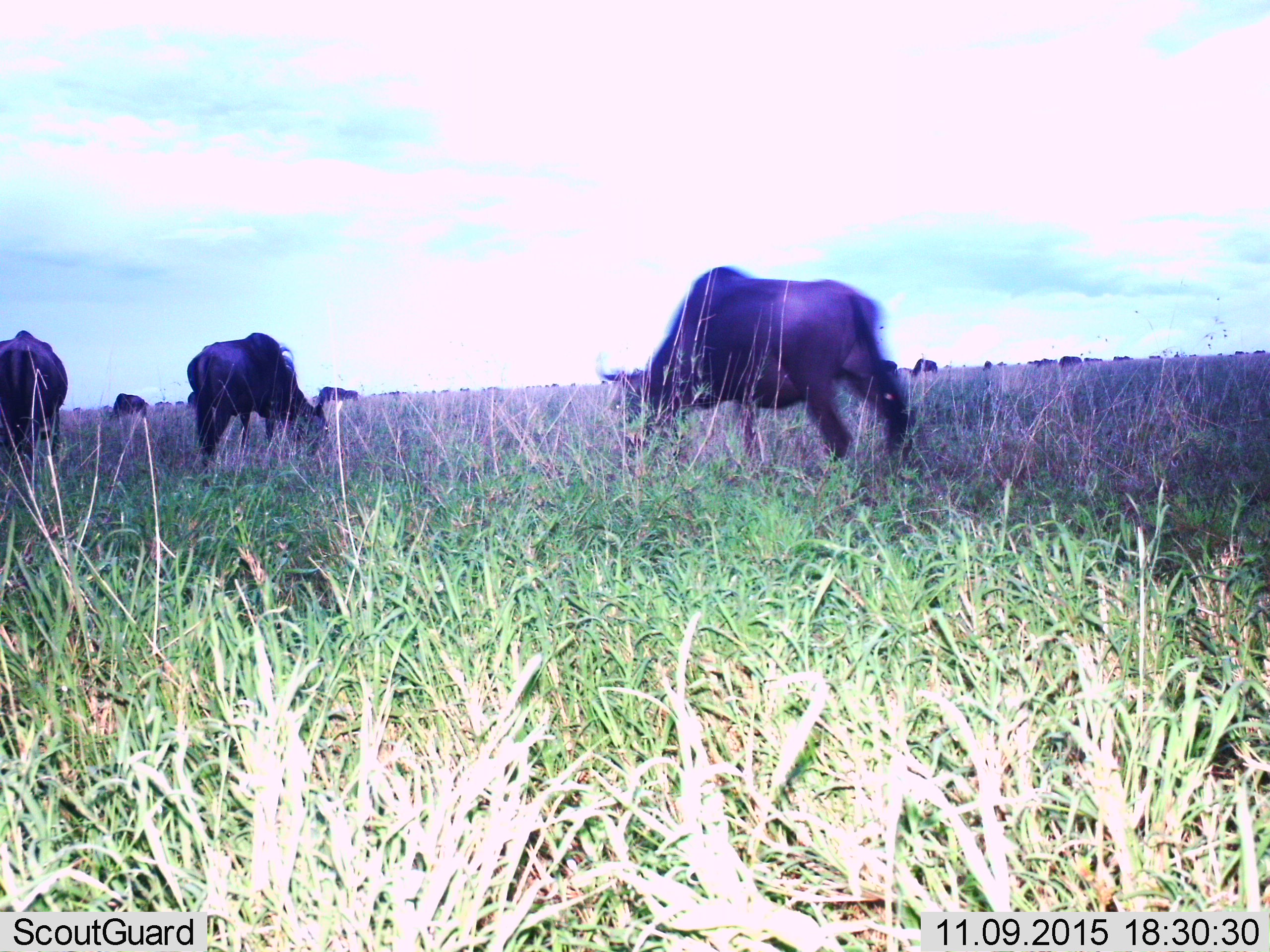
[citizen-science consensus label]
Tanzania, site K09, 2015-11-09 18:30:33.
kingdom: Animalia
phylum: Chordata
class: Mammalia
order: Artiodactyla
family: Bovidae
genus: Connochaetes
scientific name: Connochaetes taurinus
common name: blue wildebeest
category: wildebeest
Wildebeest (blue wildebeest) (Connochaetes taurinus), count 11-50. Behavior (volunteer vote fractions): standing 33%, resting 0%, moving 0%, interacting 0%. Young present (vote fraction): 0%. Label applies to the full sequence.